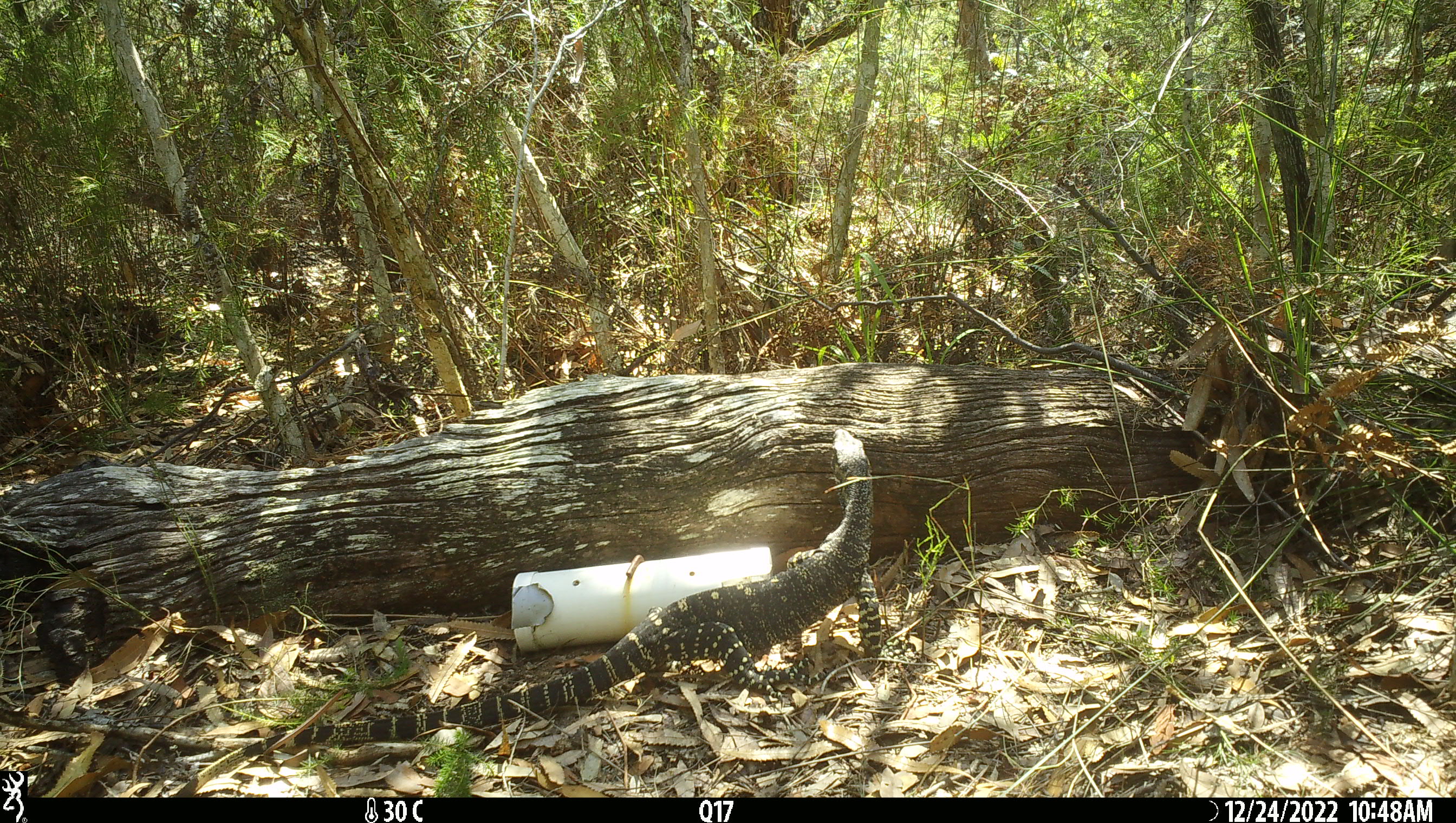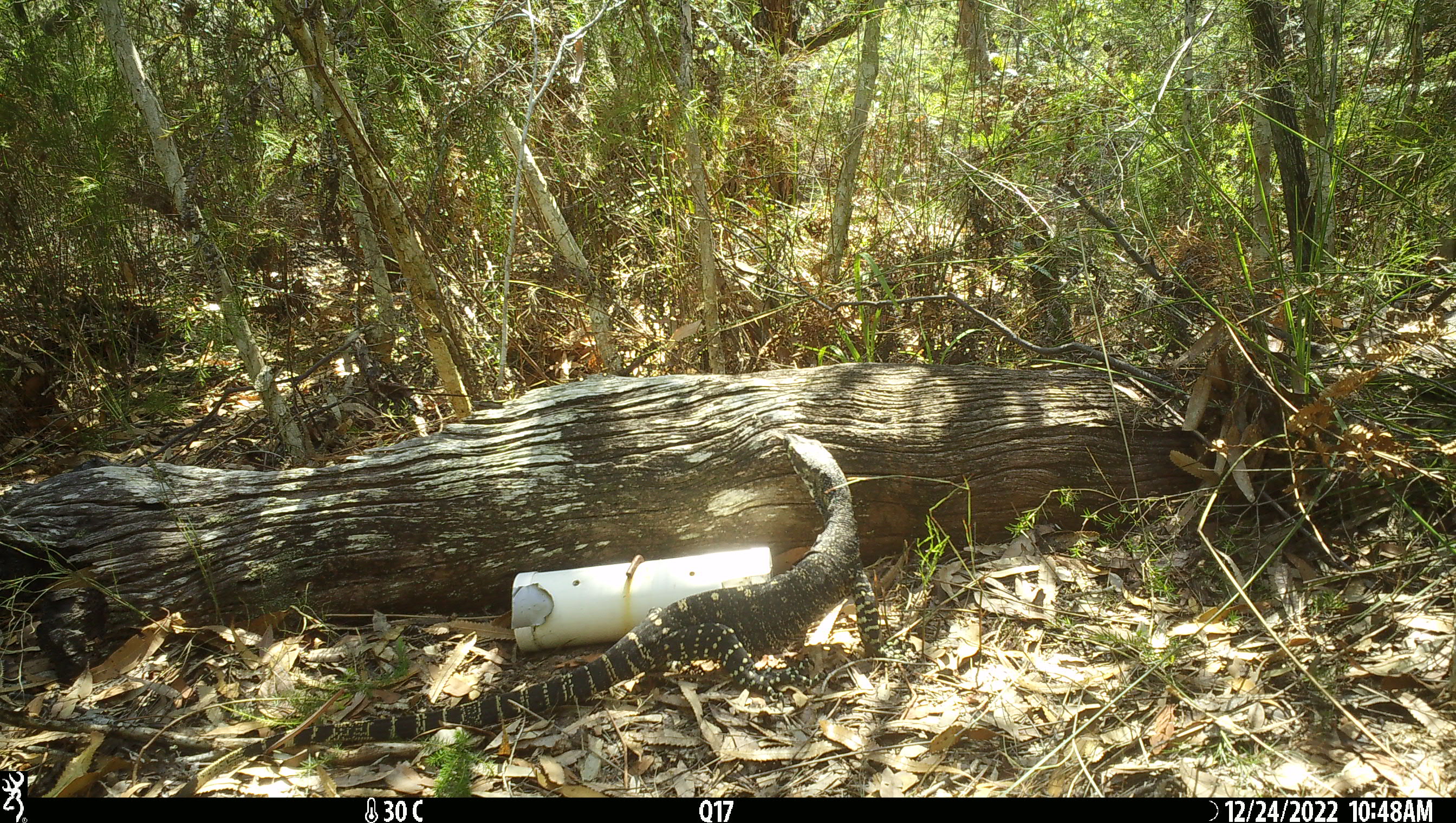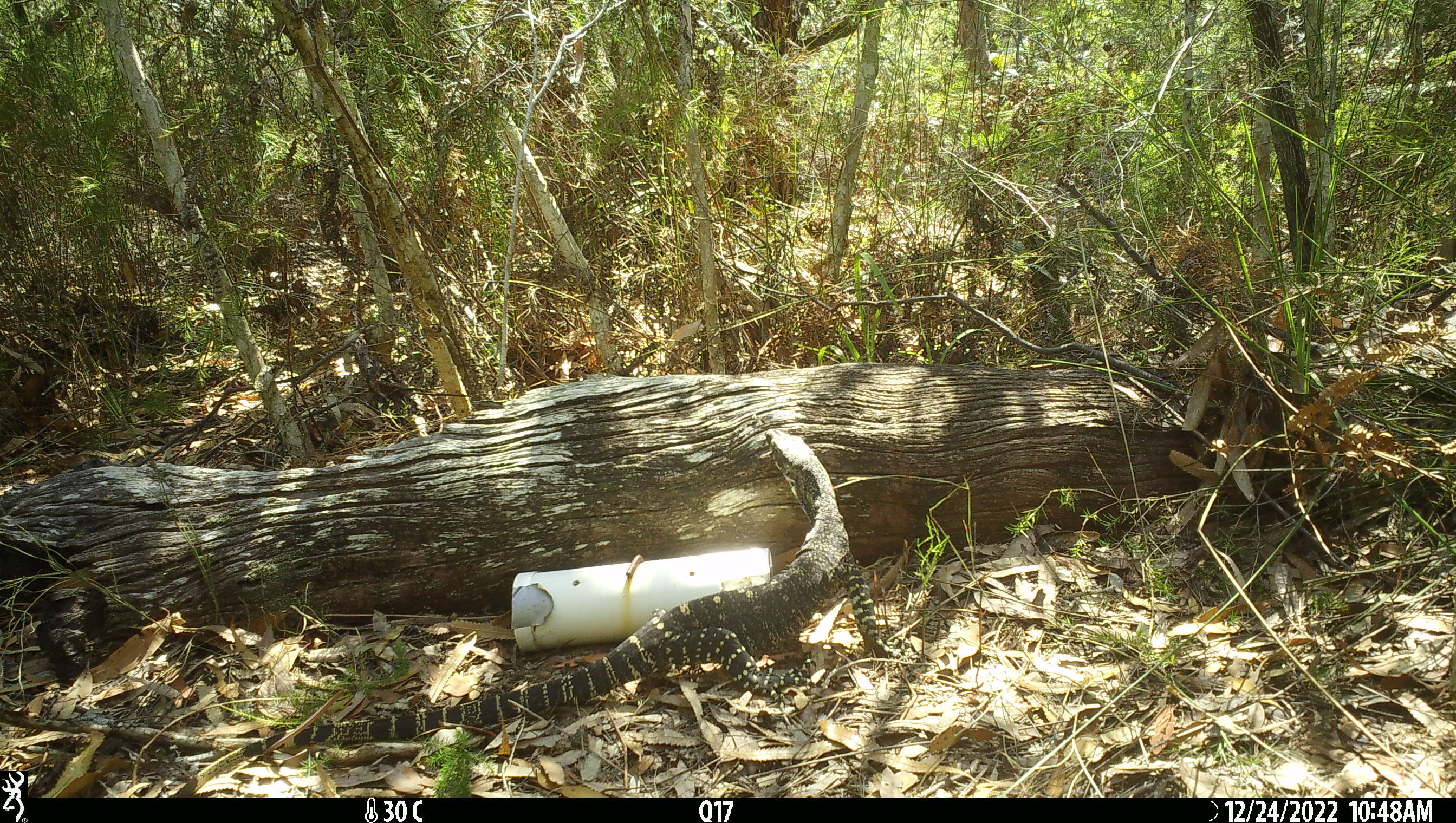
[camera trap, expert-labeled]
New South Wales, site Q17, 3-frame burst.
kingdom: Animalia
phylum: Chordata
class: Reptilia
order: Squamata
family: Varanidae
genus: Varanus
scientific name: Varanus varius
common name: lace monitor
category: goanna